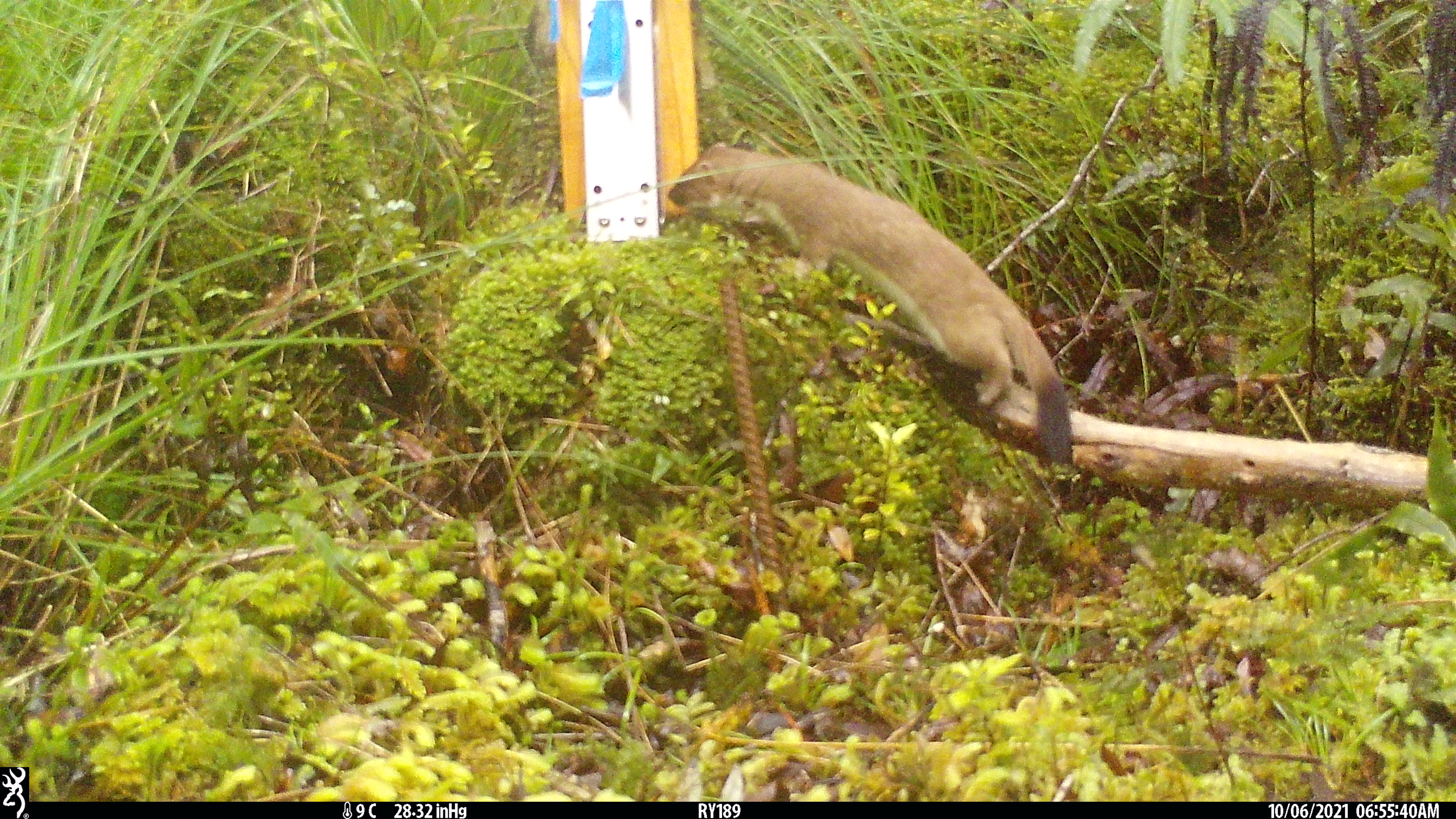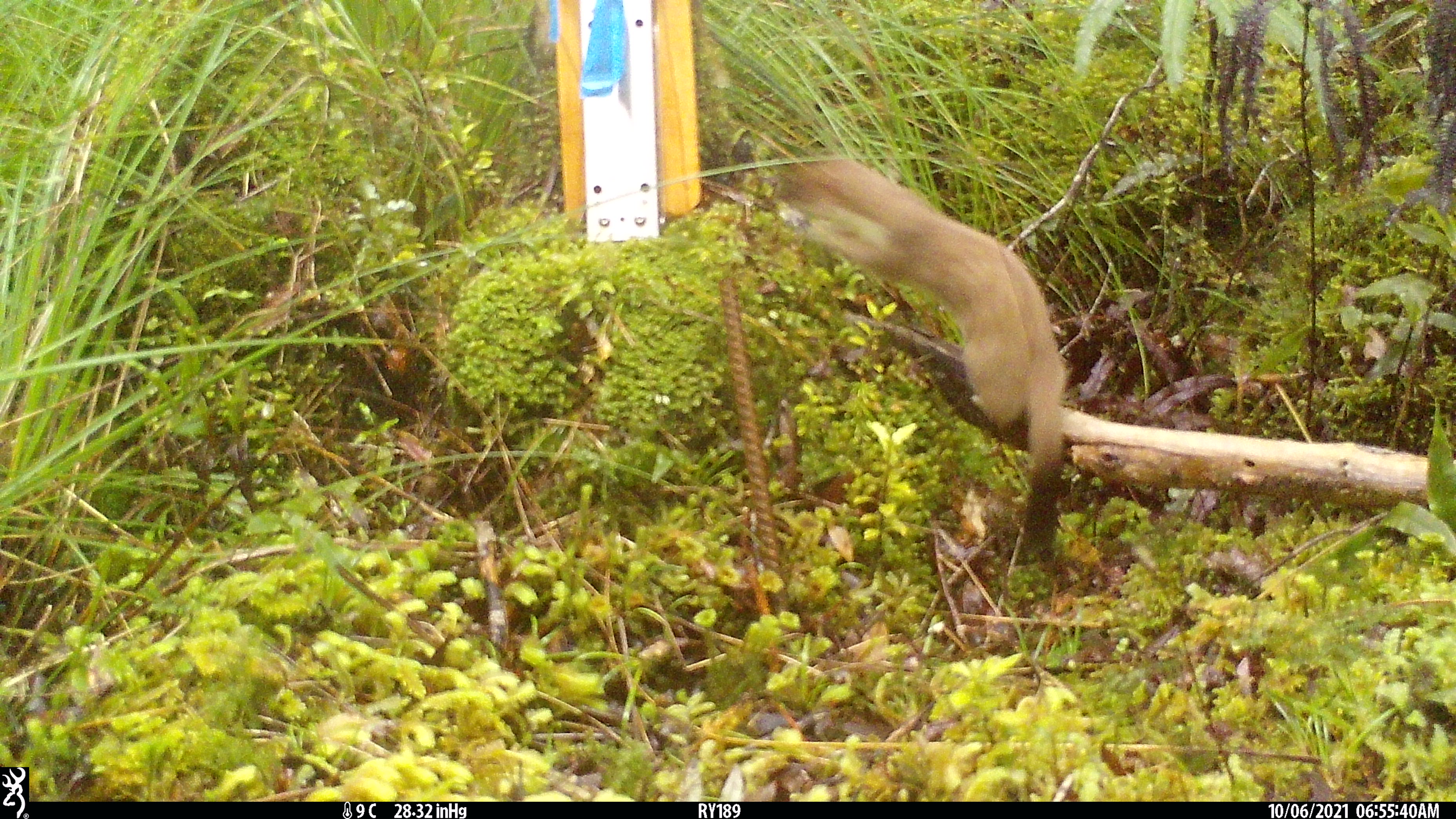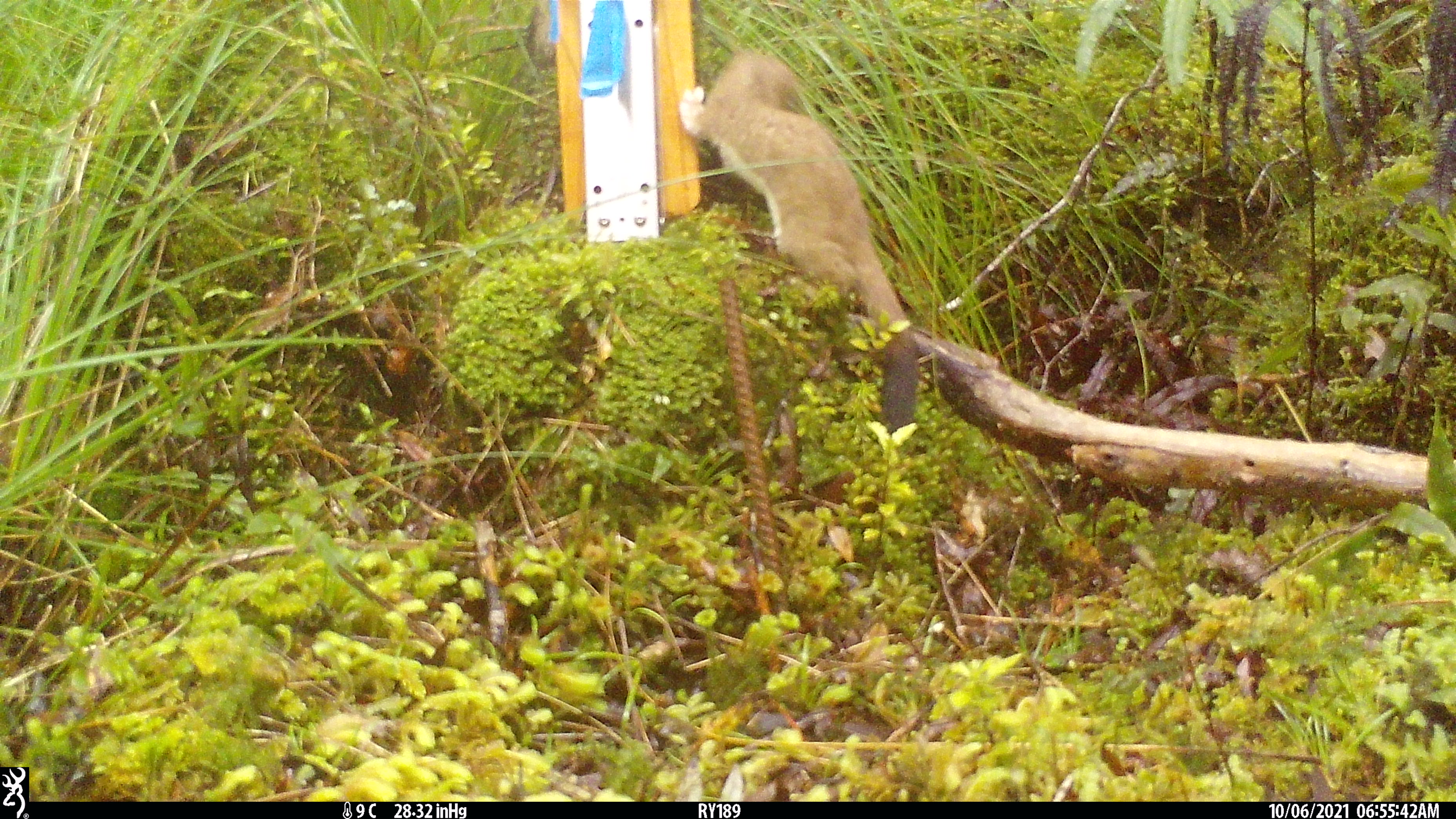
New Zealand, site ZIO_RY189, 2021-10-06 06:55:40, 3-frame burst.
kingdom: Animalia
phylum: Chordata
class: Mammalia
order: Carnivora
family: Mustelidae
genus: Mustela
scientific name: Mustela erminea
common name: stoat